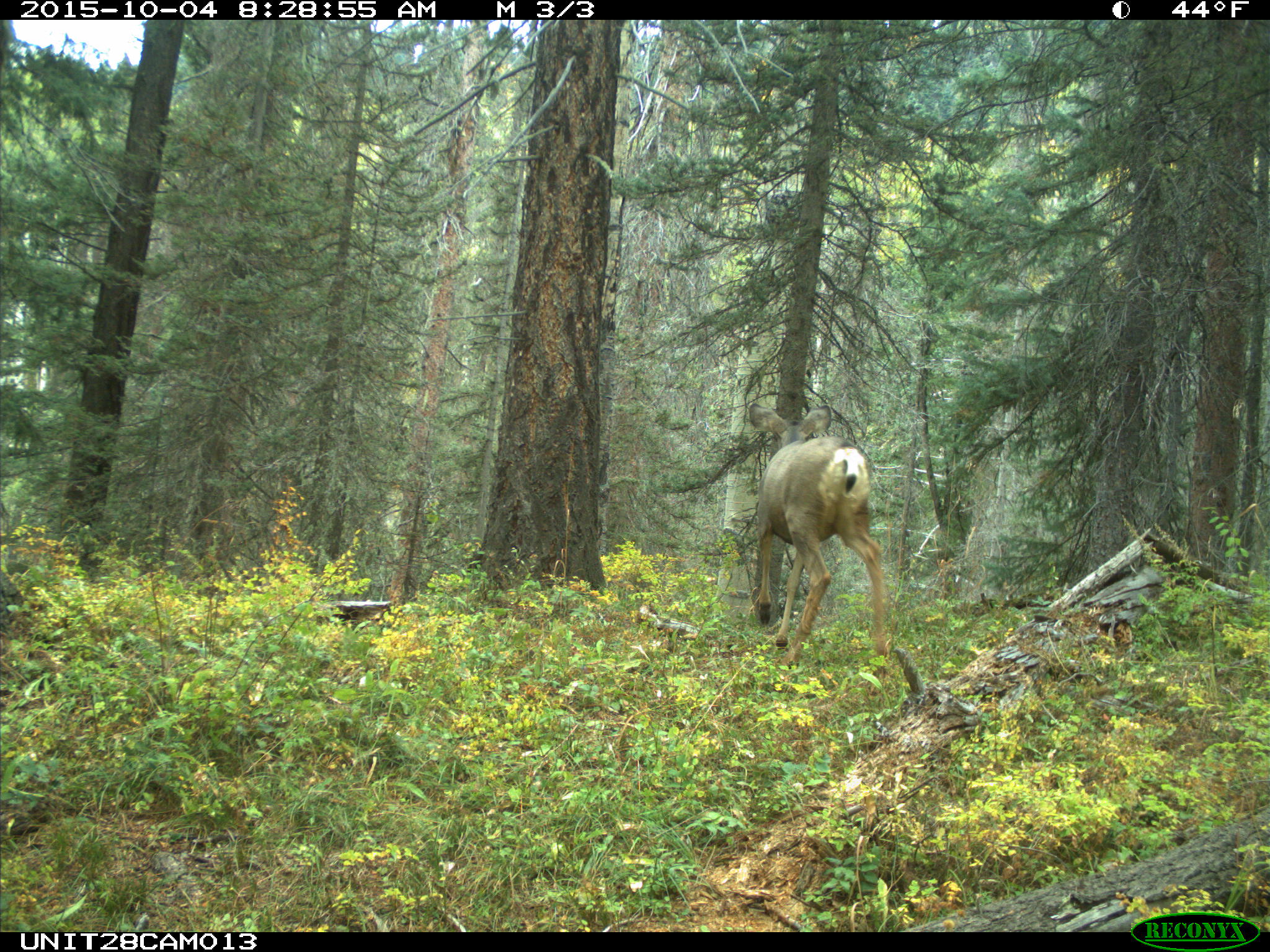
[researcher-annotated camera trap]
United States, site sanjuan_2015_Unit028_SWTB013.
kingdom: Animalia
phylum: Chordata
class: Mammalia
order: Artiodactyla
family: Cervidae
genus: Odocoileus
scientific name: Odocoileus hemionus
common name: mule deer